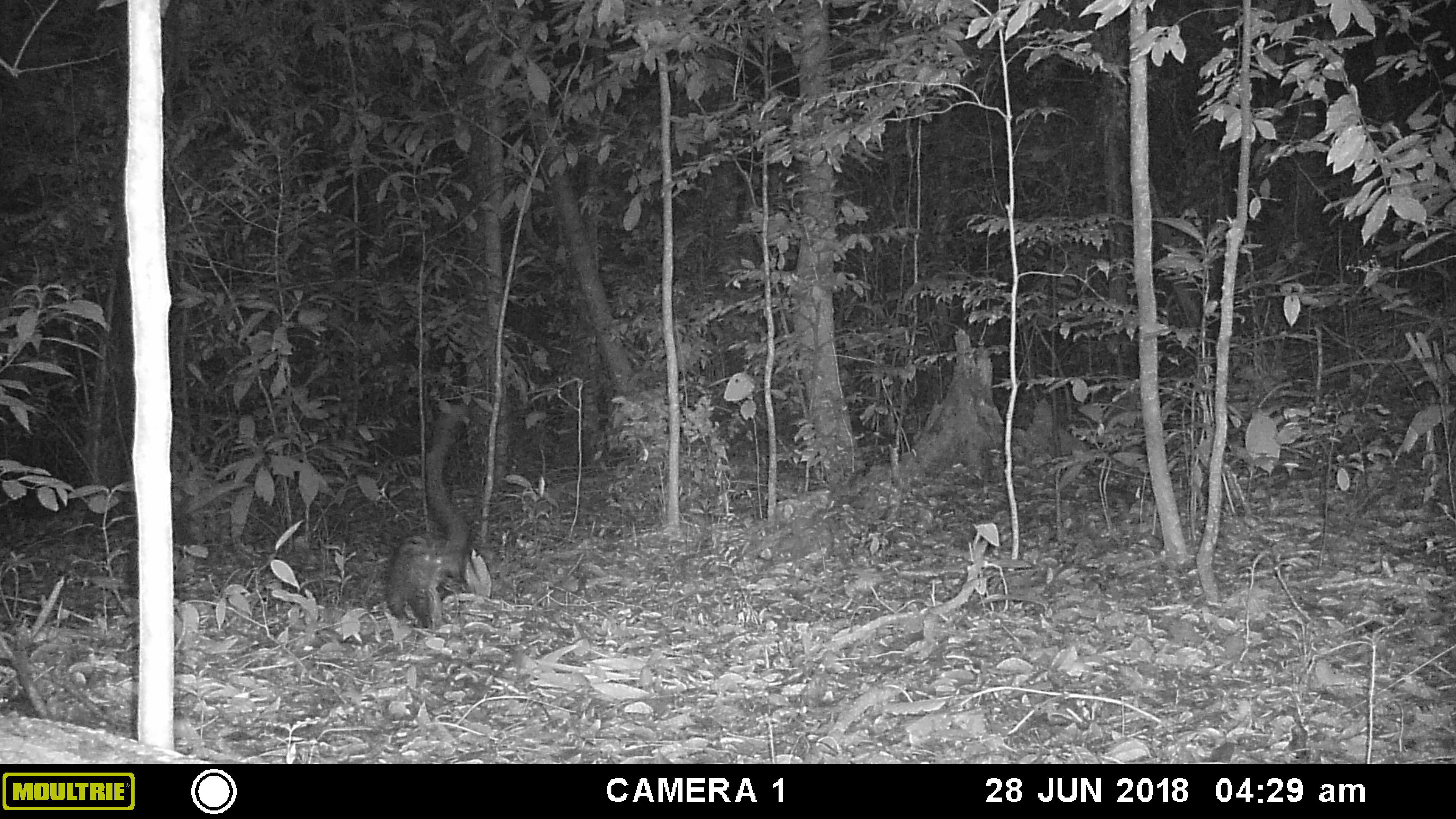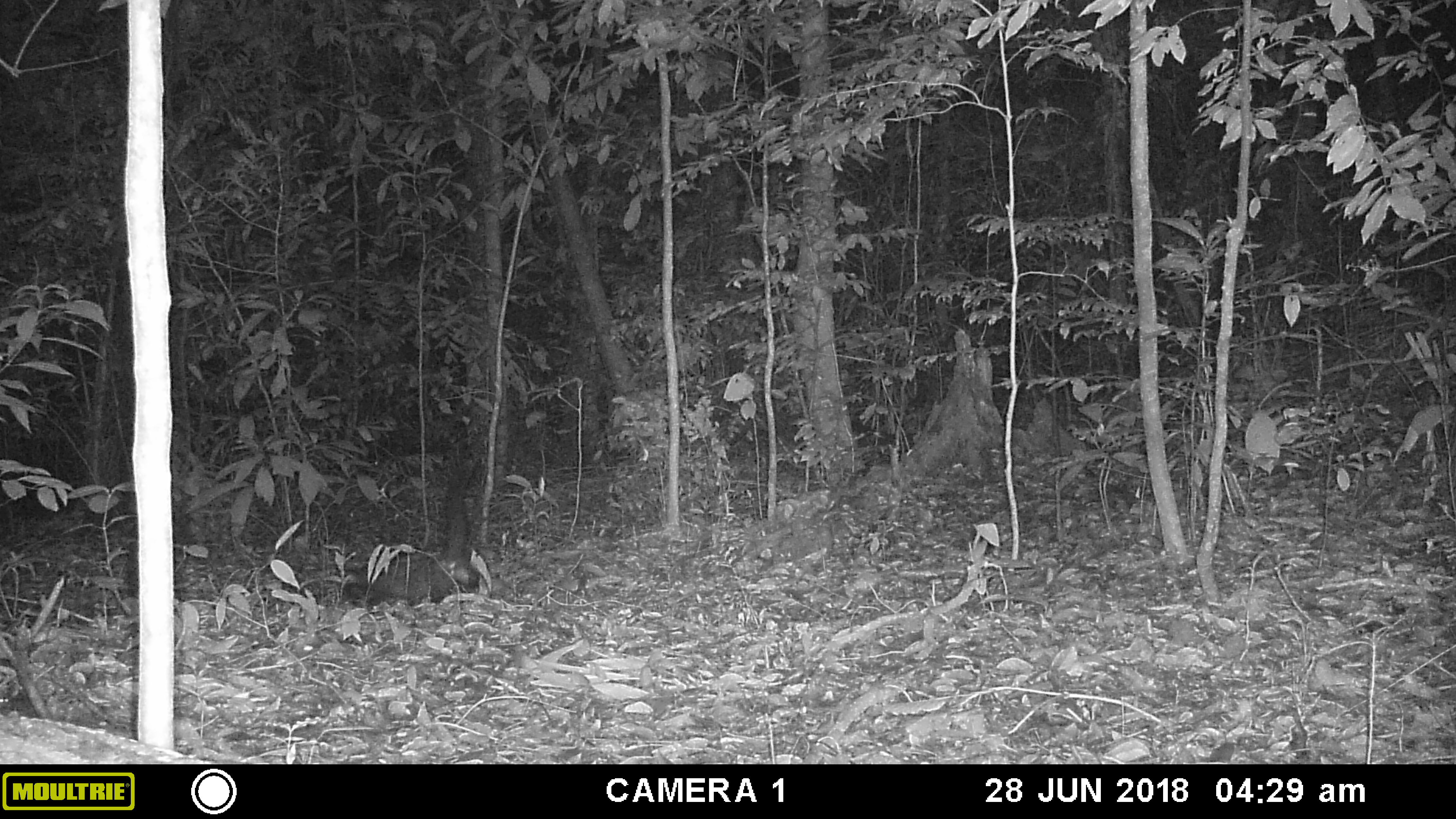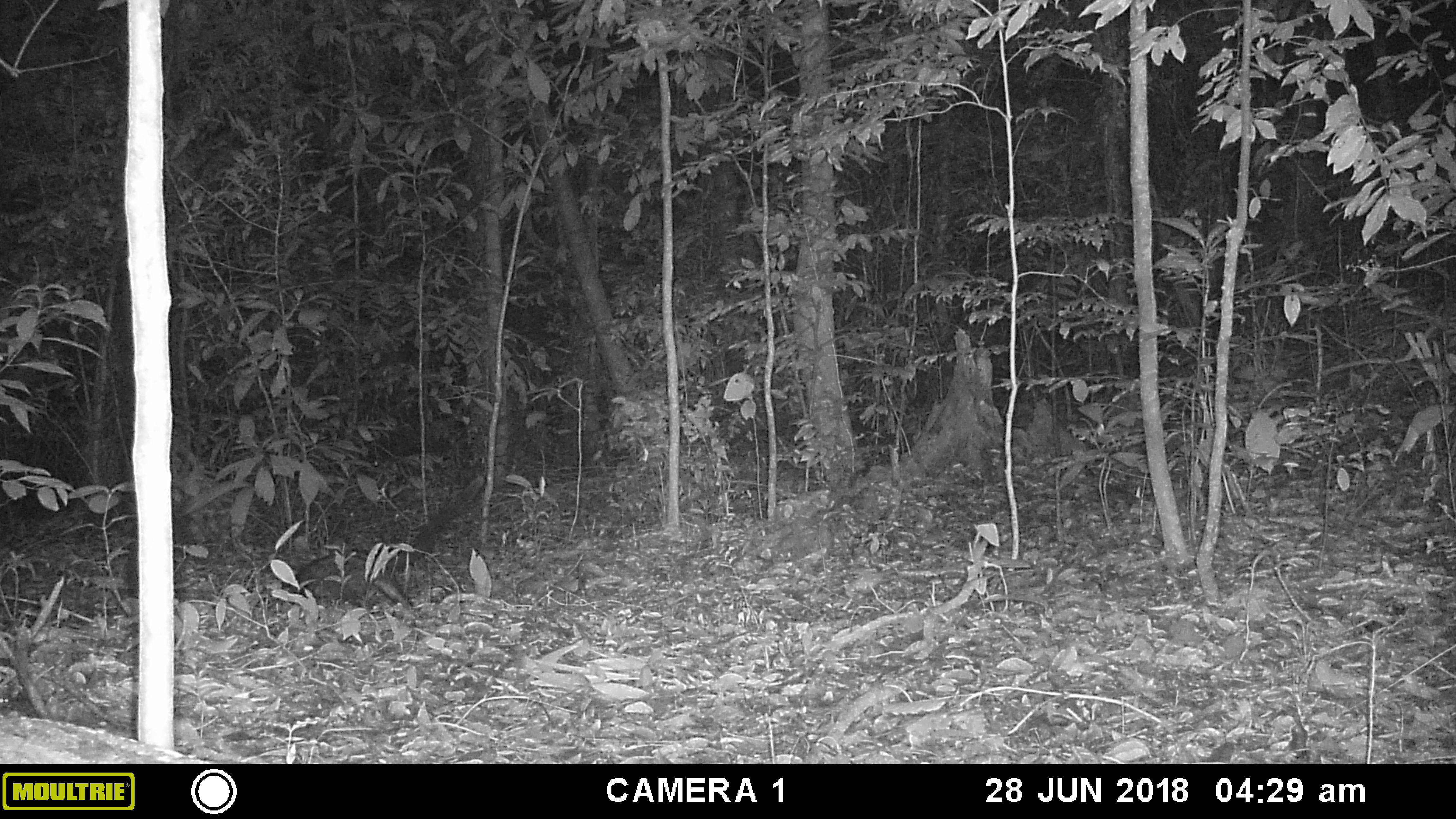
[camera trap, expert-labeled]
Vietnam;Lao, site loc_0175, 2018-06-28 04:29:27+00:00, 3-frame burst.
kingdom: Animalia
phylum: Chordata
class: Mammalia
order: Carnivora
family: Viverridae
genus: Paradoxurus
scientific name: Paradoxurus hermaphroditus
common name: common palm civet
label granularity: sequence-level